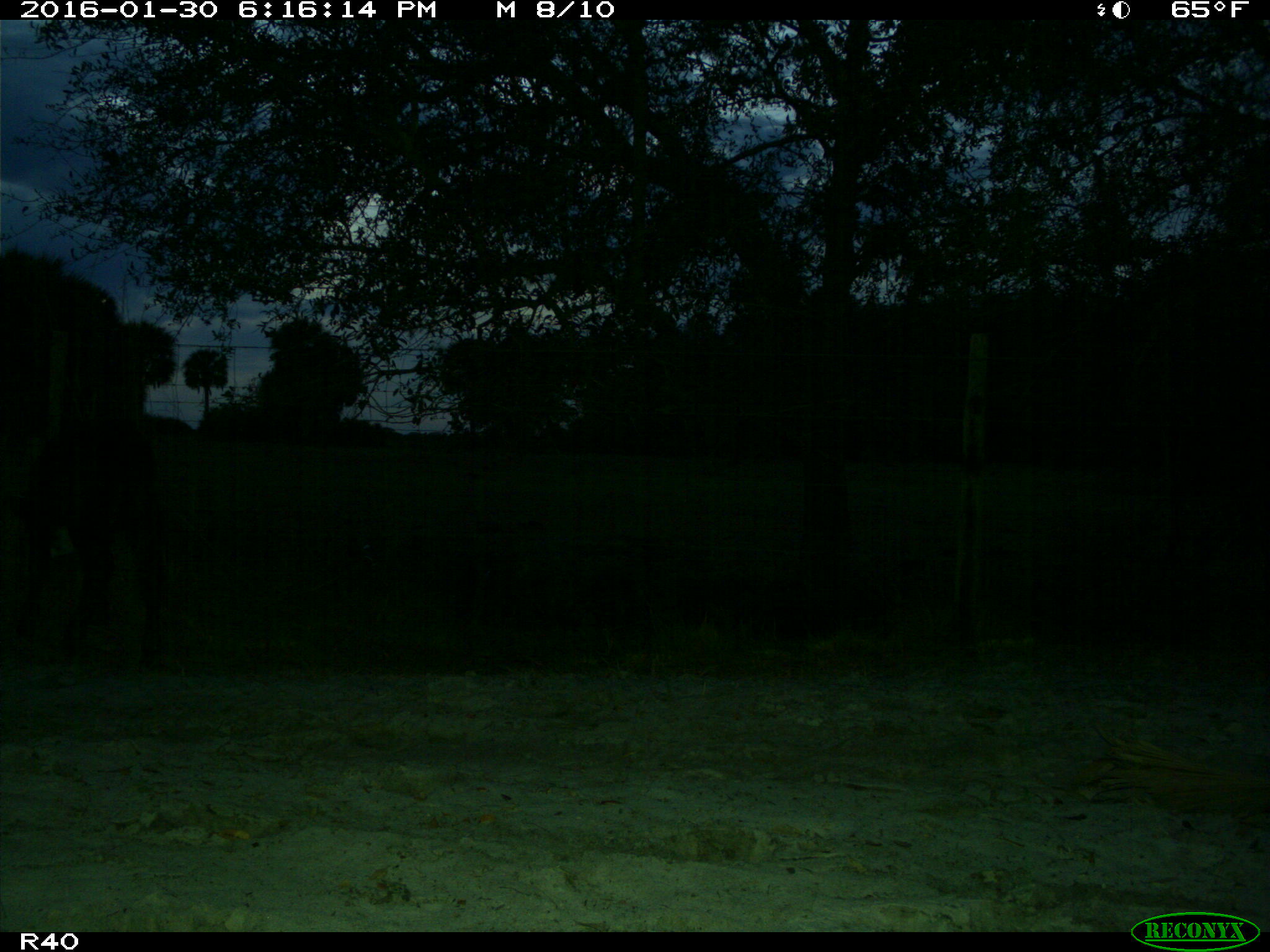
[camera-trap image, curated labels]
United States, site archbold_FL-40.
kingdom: Animalia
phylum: Chordata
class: Mammalia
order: Artiodactyla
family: Bovidae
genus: Bos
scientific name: Bos taurus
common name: domestic cow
Bos taurus (domestic cow).